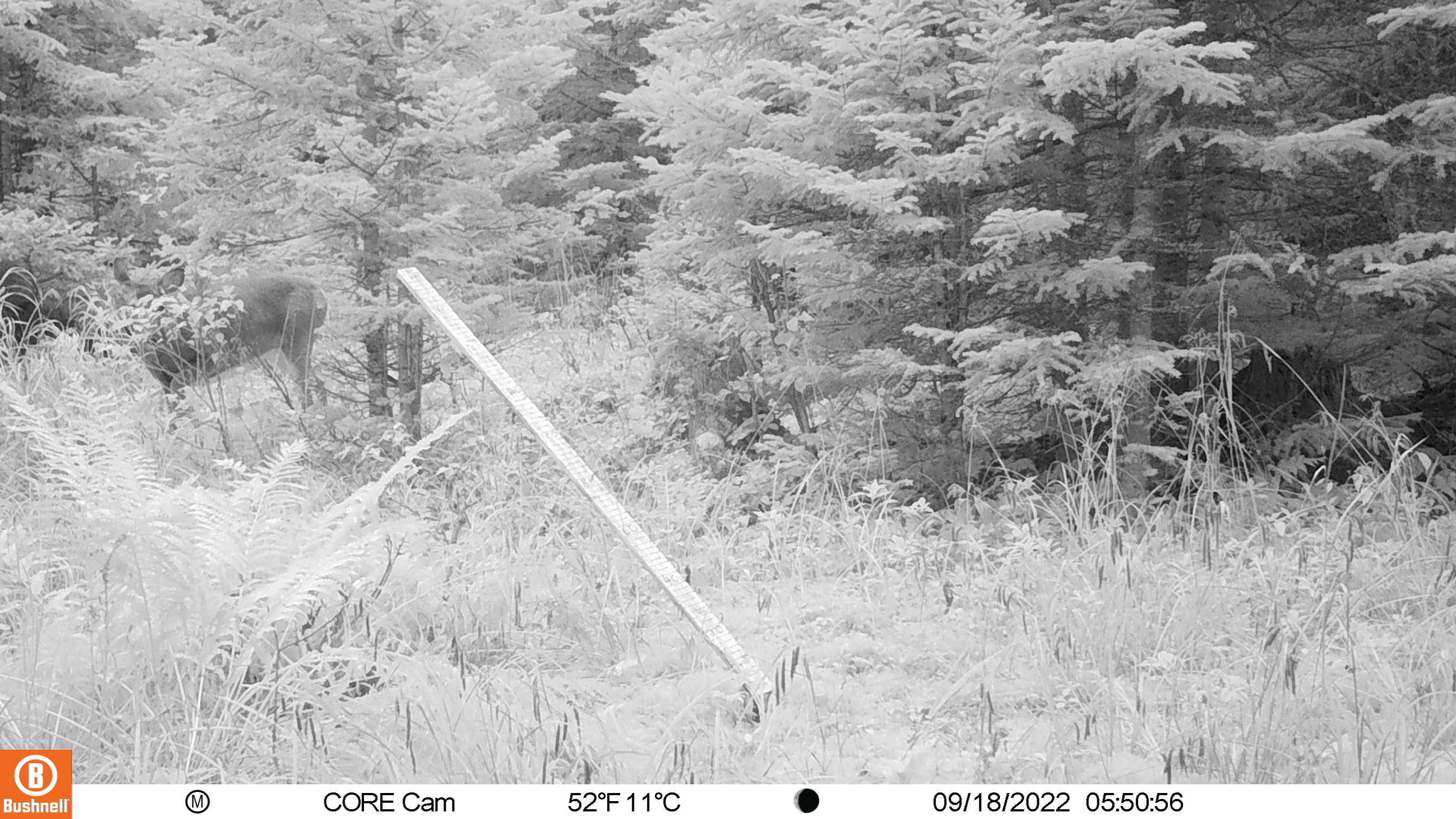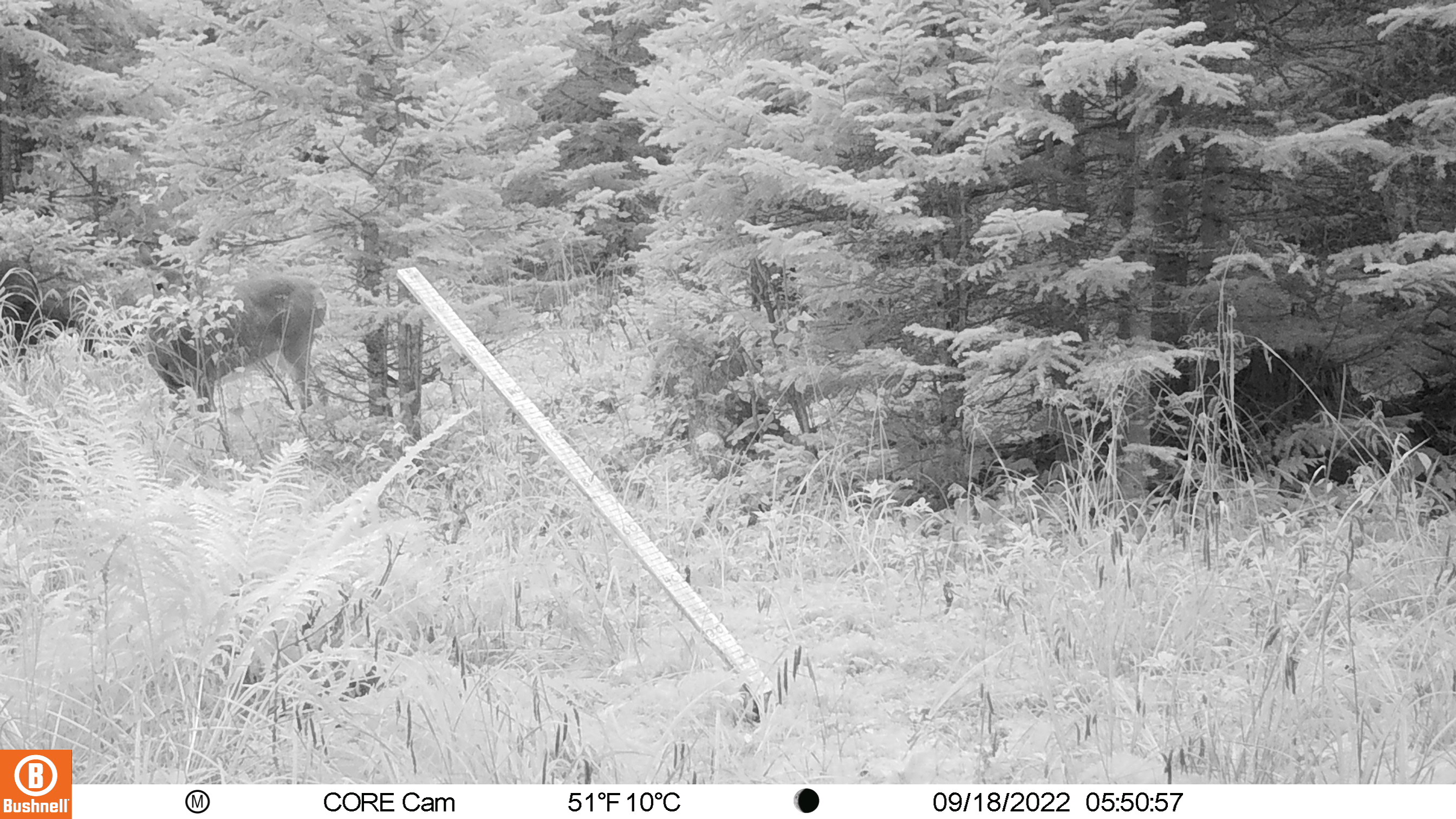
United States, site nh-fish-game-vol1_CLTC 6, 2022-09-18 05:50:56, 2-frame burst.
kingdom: Animalia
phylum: Chordata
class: Mammalia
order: Artiodactyla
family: Cervidae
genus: Odocoileus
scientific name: Odocoileus virginianus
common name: white-tailed deer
White-tailed deer (Odocoileus virginianus).